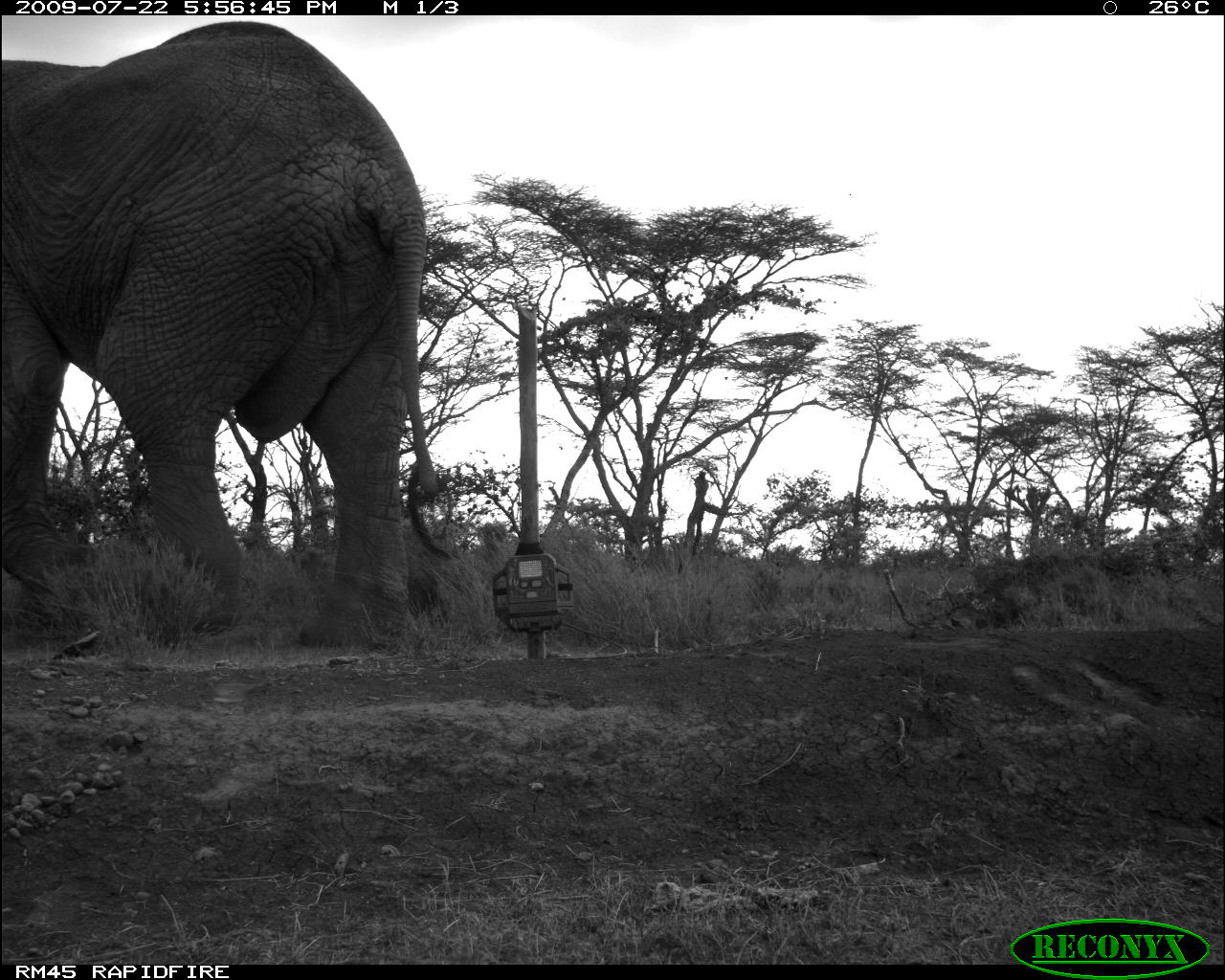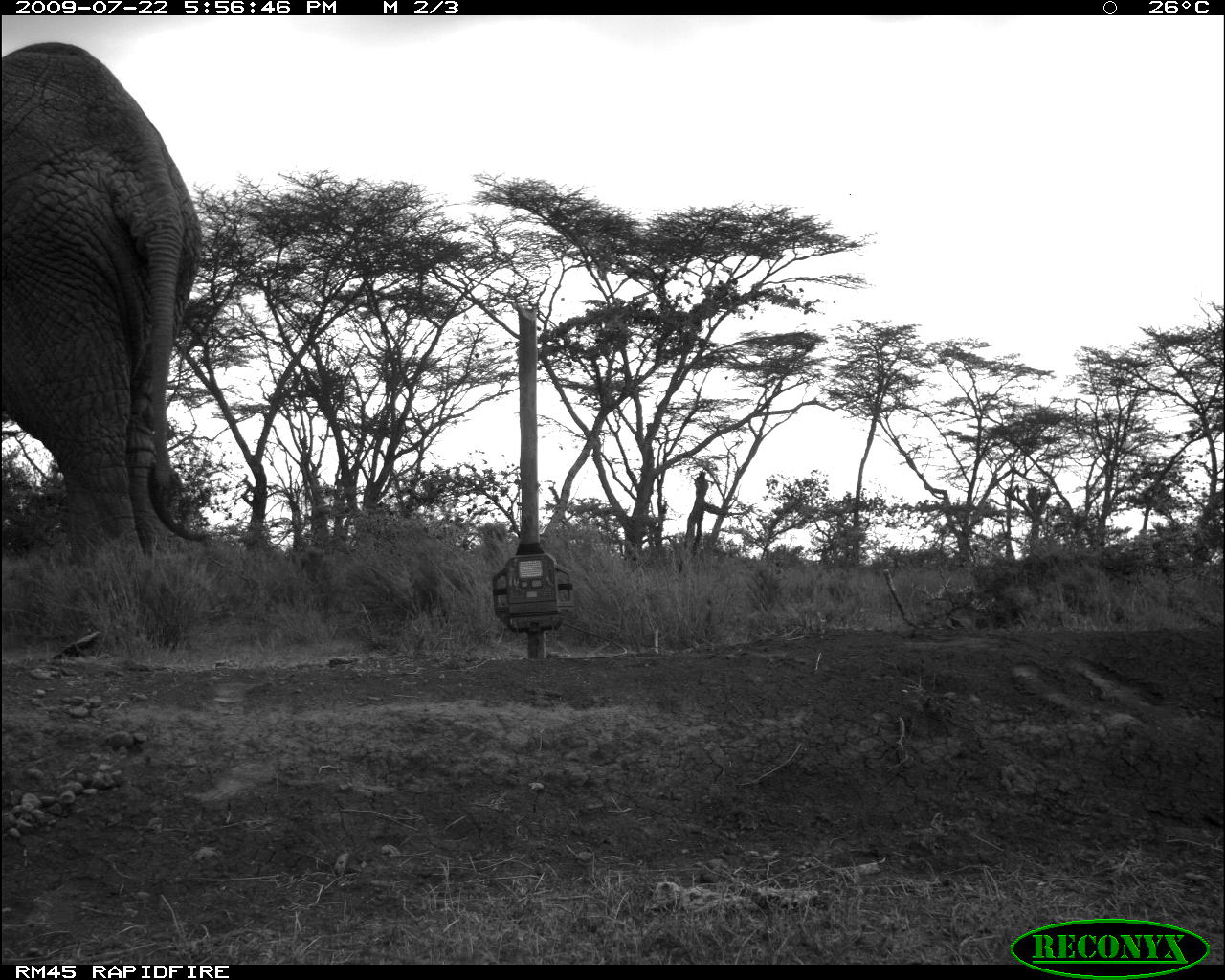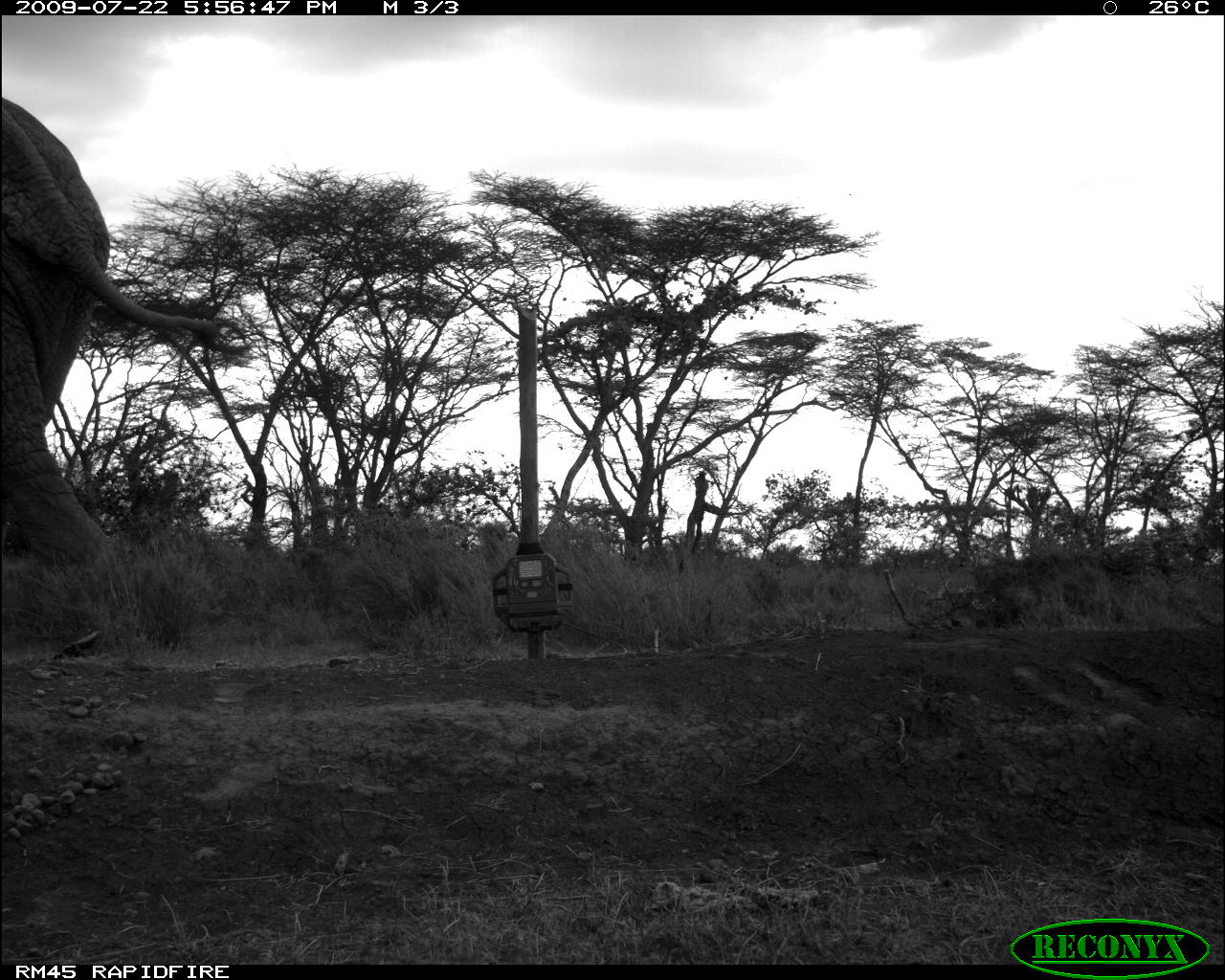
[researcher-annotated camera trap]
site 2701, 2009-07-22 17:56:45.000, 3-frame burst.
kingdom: Animalia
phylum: Chordata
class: Mammalia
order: Proboscidea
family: Elephantidae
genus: Loxodonta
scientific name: Loxodonta africana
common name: african bush elephant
Loxodonta africana (african bush elephant), count 1.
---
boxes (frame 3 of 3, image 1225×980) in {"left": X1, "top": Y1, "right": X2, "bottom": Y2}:
loxodonta africana: {"left": 2, "top": 98, "right": 220, "bottom": 572}